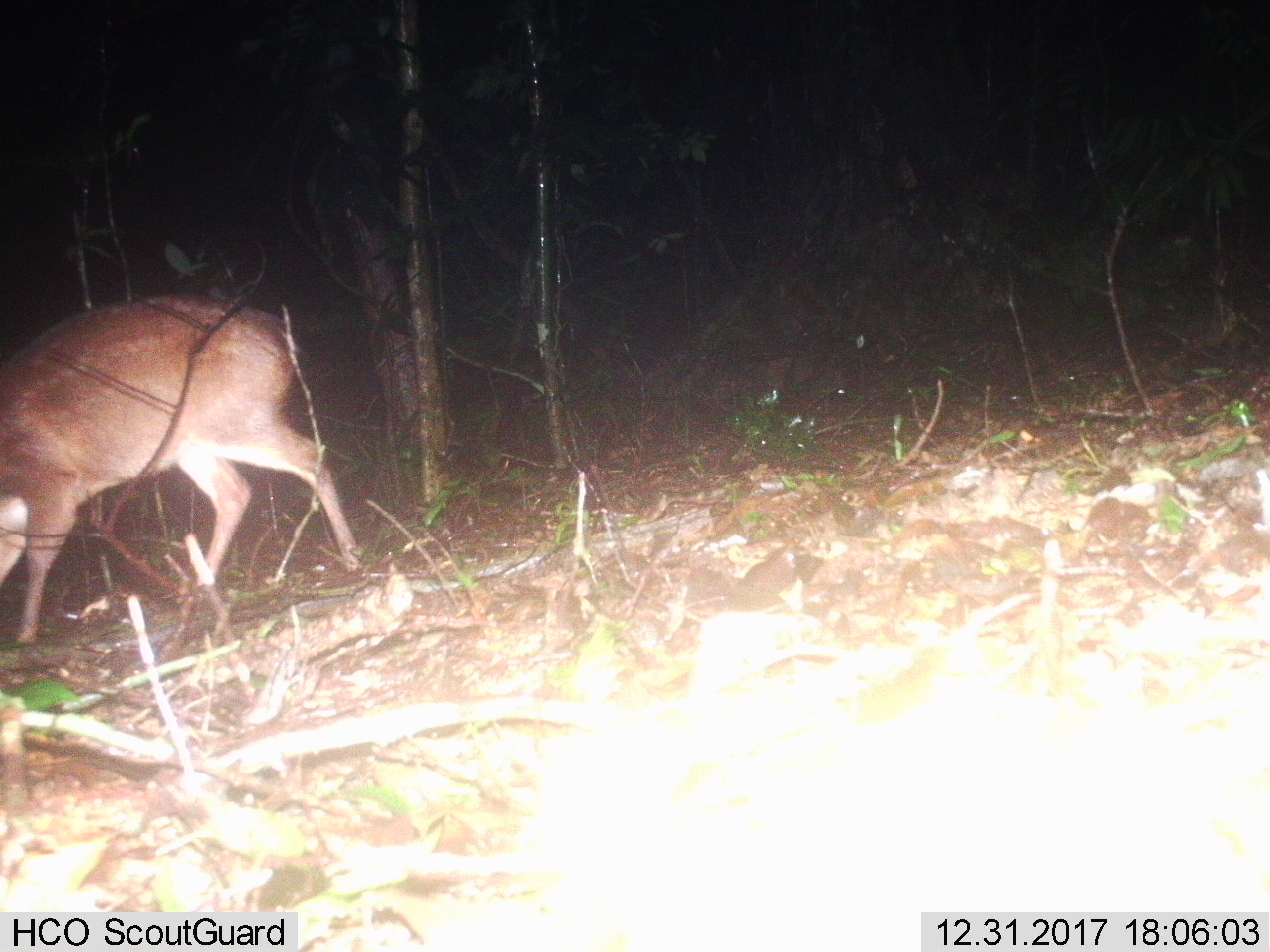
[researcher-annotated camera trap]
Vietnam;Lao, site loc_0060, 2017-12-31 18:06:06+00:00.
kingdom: Animalia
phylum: Chordata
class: Mammalia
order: Artiodactyla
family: Cervidae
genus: Muntiacus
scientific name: Muntiacus vuquangensis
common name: large-antlered muntjac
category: large antlered muntjac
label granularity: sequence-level